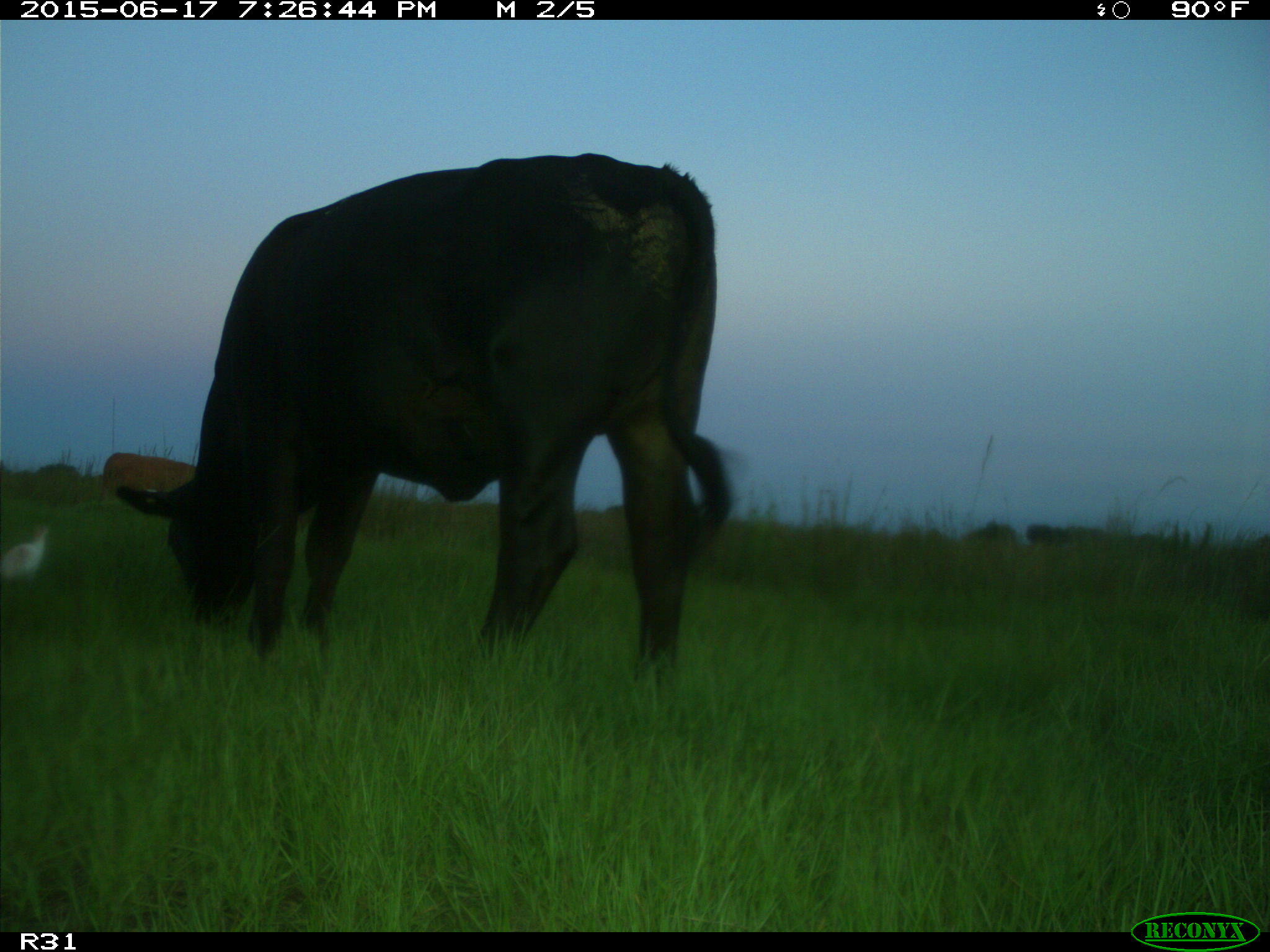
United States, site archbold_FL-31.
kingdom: Animalia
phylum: Chordata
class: Mammalia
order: Artiodactyla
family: Bovidae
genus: Bos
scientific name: Bos taurus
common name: domestic cow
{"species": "Bos taurus (domestic cow)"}